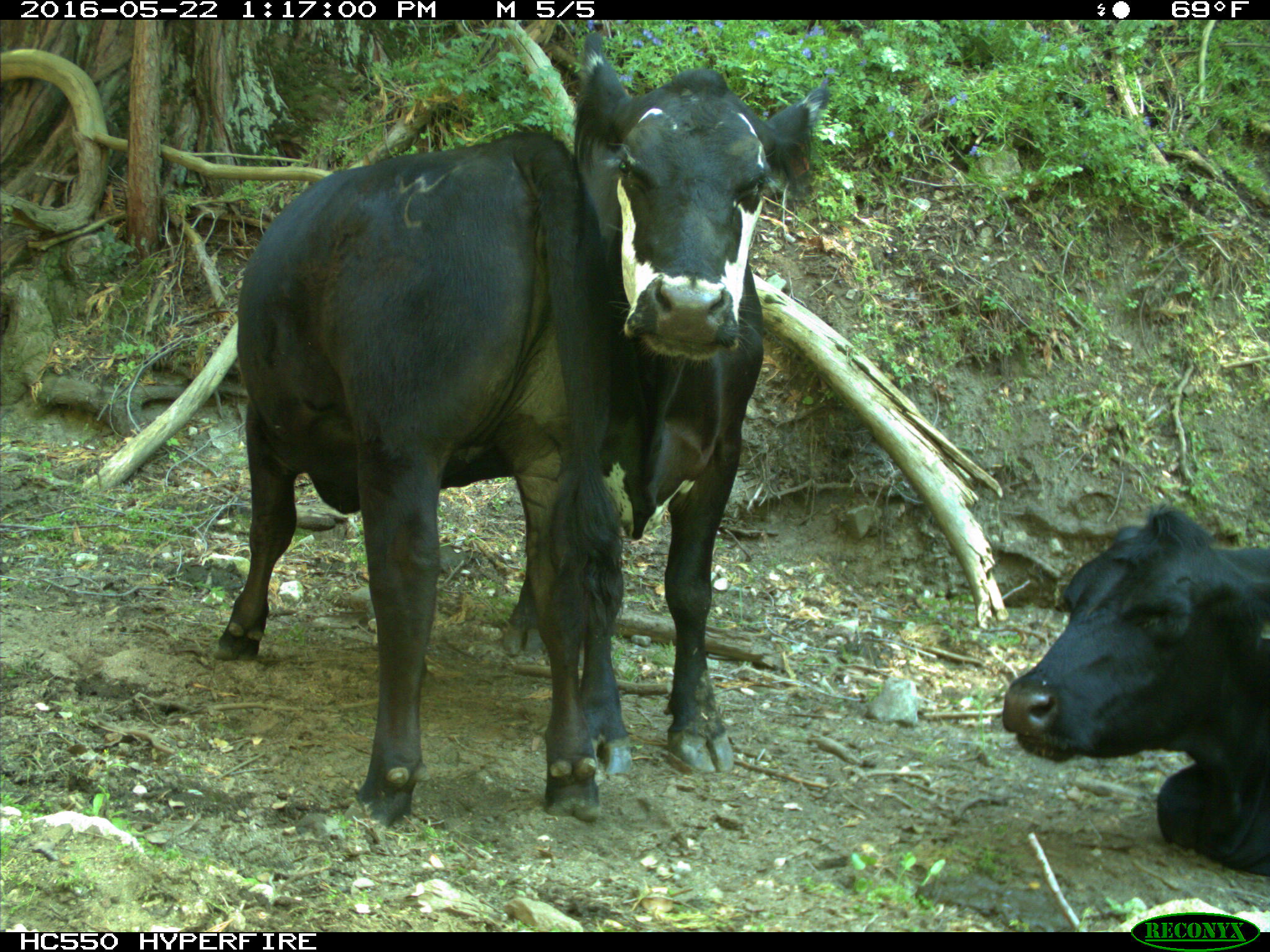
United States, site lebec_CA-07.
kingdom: Animalia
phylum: Chordata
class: Mammalia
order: Artiodactyla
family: Bovidae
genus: Bos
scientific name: Bos taurus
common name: domestic cow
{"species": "Bos taurus (domestic cow)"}